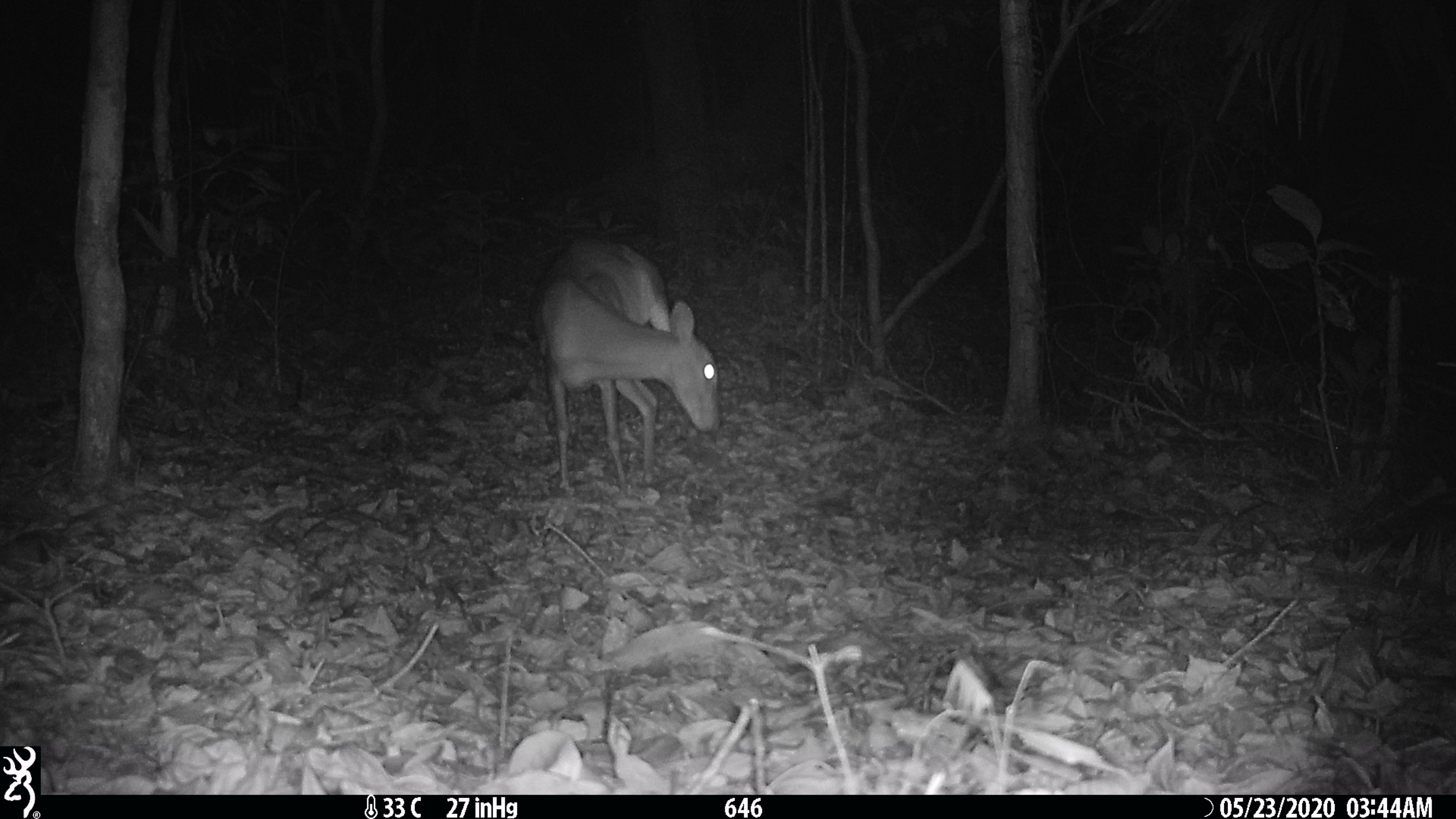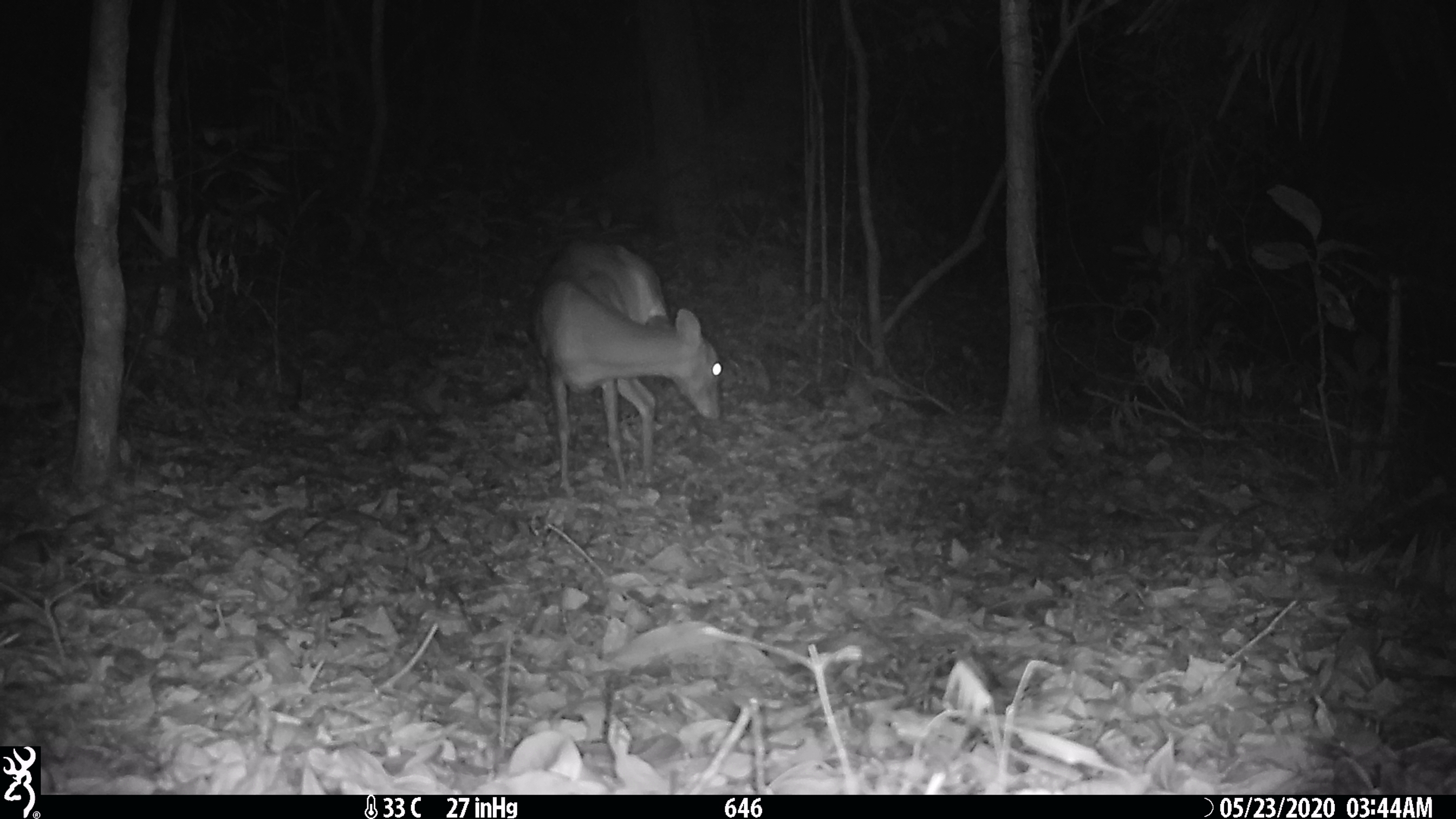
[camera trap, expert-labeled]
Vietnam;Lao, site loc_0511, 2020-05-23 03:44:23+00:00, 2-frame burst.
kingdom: Animalia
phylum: Chordata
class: Mammalia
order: Artiodactyla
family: Cervidae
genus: Muntiacus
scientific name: Muntiacus vuquangensis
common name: large-antlered muntjac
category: large antlered muntjac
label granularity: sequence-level